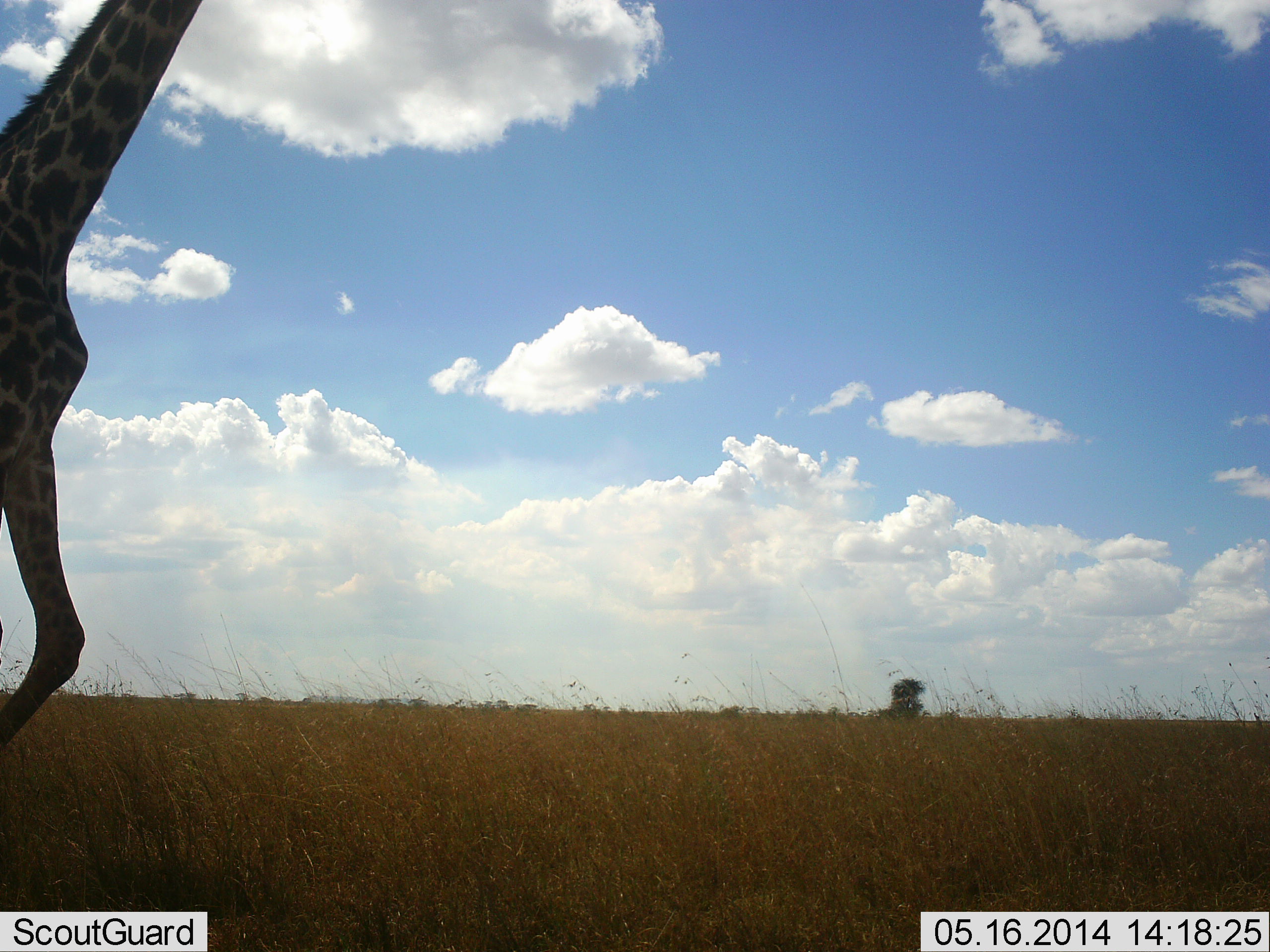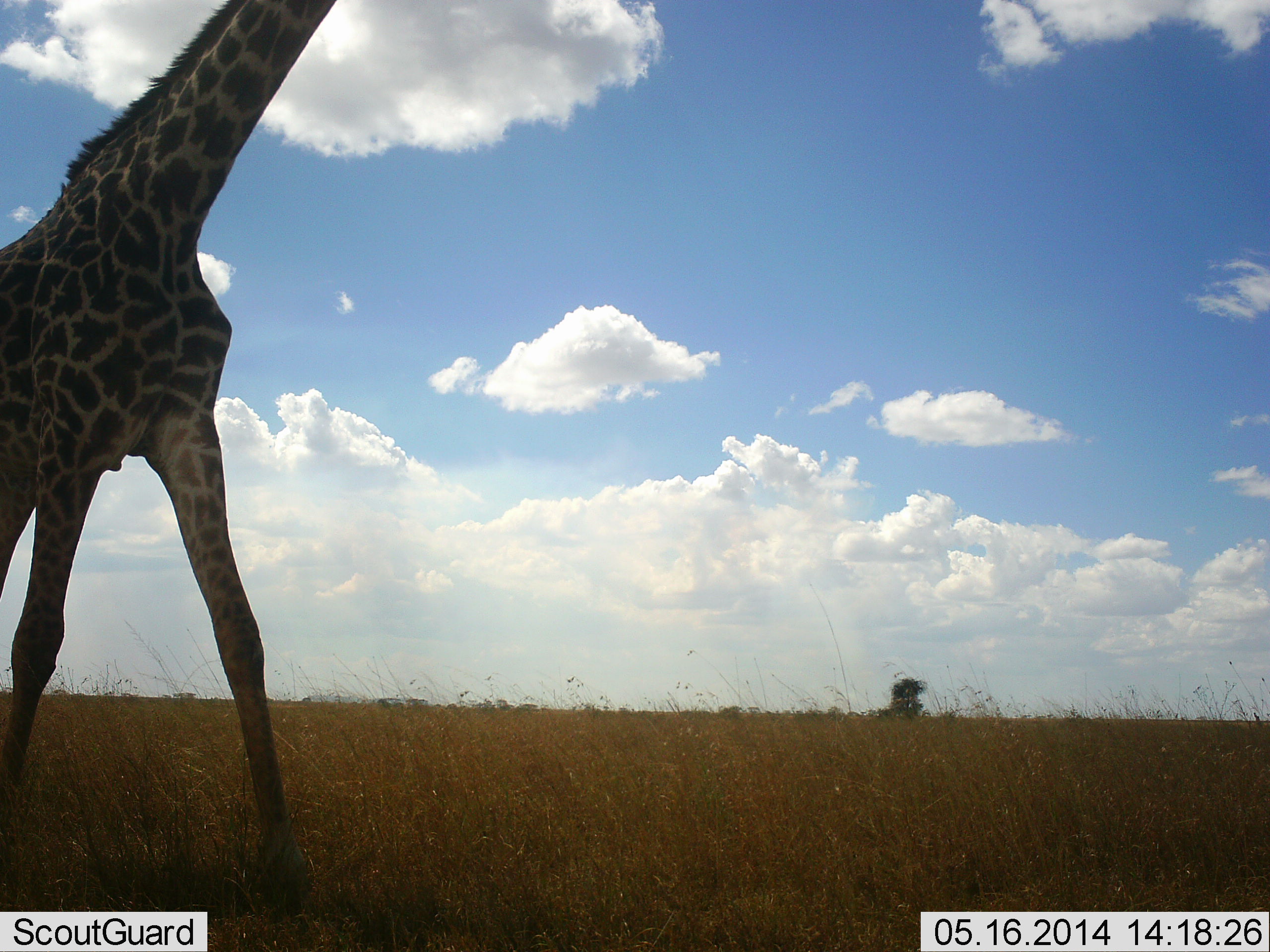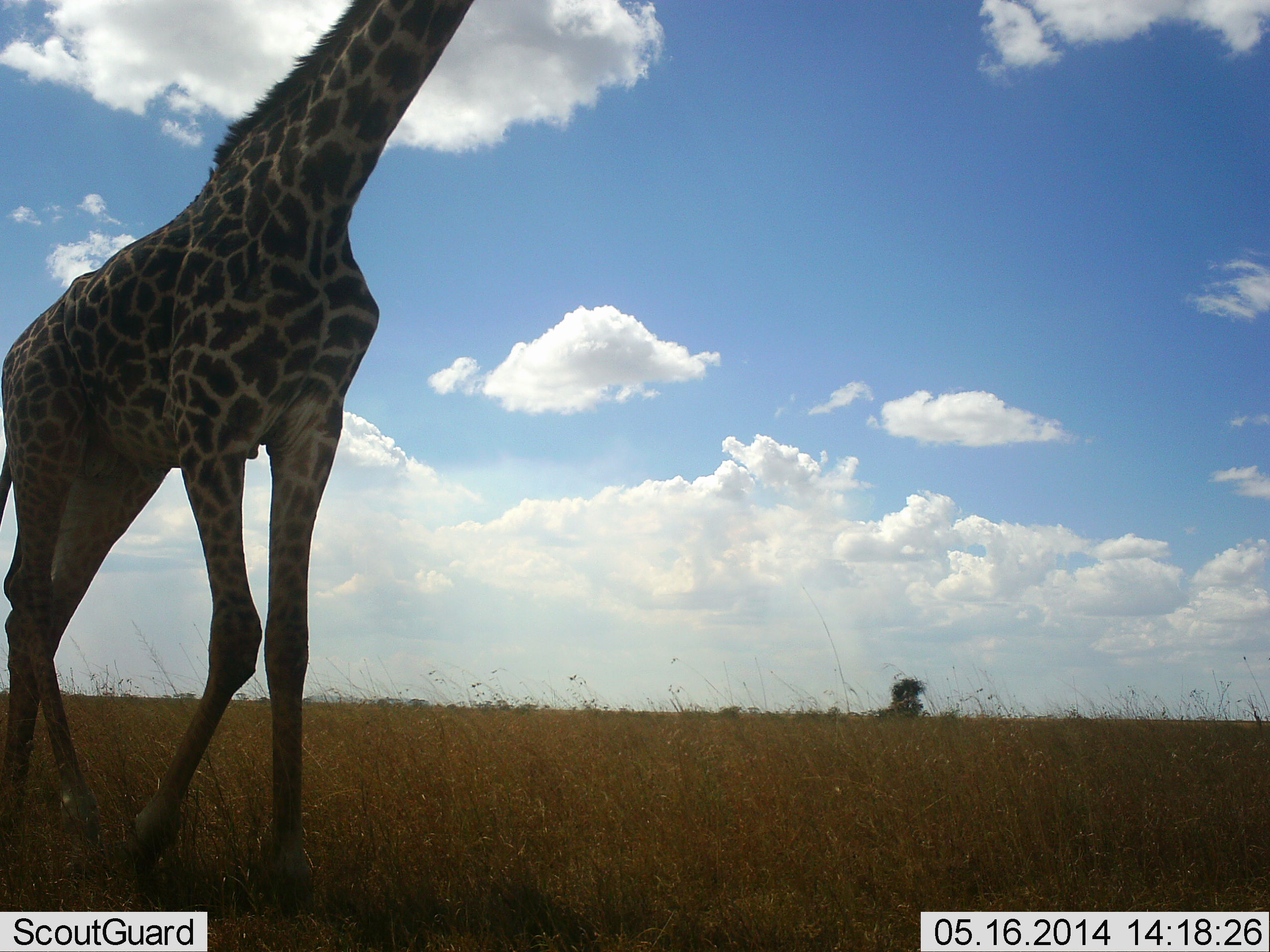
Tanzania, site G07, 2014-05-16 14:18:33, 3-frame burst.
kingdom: Animalia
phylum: Chordata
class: Mammalia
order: Artiodactyla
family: Giraffidae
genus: Giraffa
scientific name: Giraffa camelopardalis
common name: giraffe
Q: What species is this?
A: Giraffe (Giraffa camelopardalis).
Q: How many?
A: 1.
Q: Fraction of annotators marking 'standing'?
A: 10%.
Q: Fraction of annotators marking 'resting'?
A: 0%.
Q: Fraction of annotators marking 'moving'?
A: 100%.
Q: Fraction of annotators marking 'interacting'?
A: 0%.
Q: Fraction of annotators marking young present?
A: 0%.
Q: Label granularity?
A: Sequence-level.